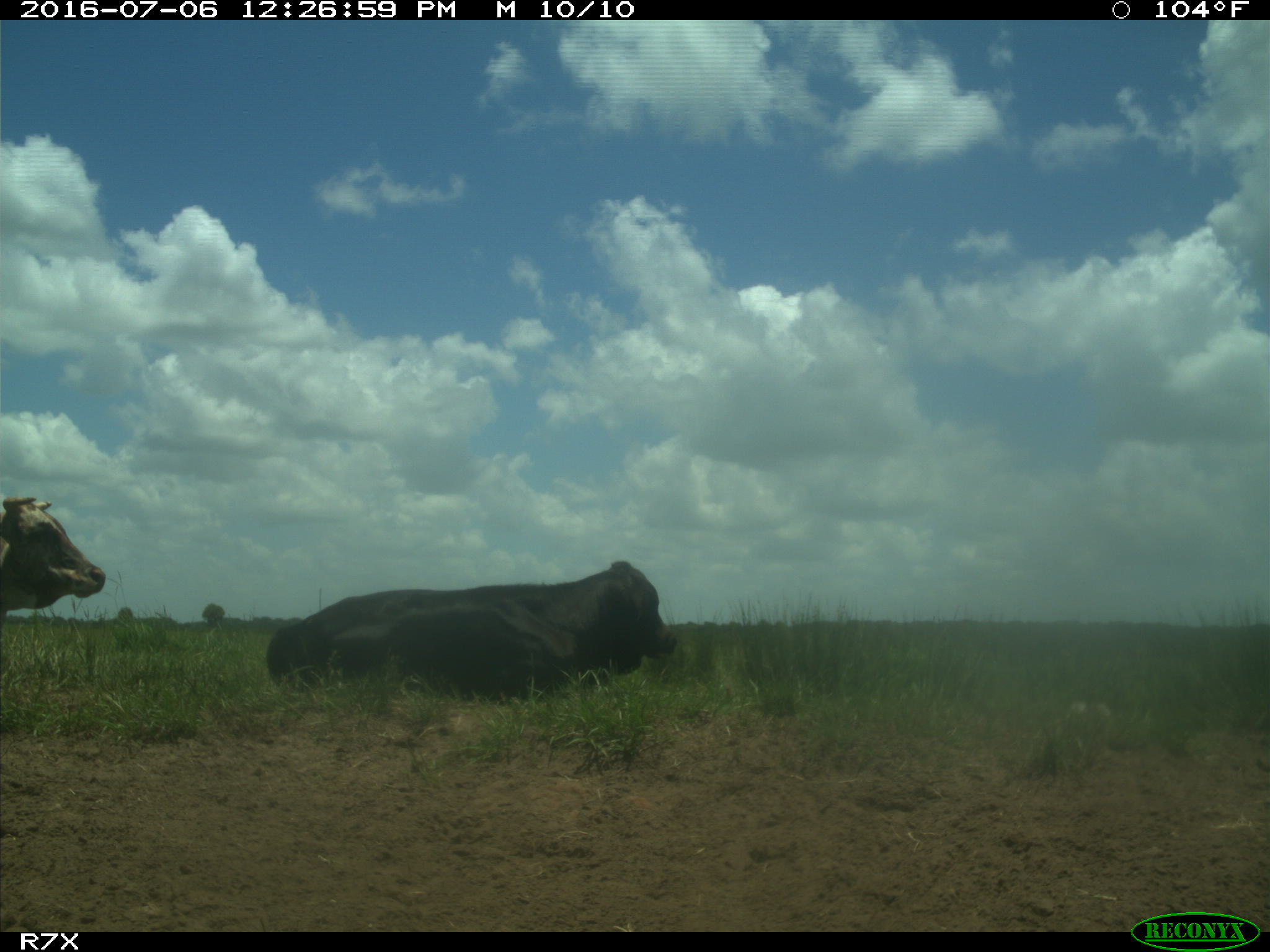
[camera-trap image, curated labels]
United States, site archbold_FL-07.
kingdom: Animalia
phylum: Chordata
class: Mammalia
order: Artiodactyla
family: Bovidae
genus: Bos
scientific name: Bos taurus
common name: domestic cow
Bos taurus (domestic cow).